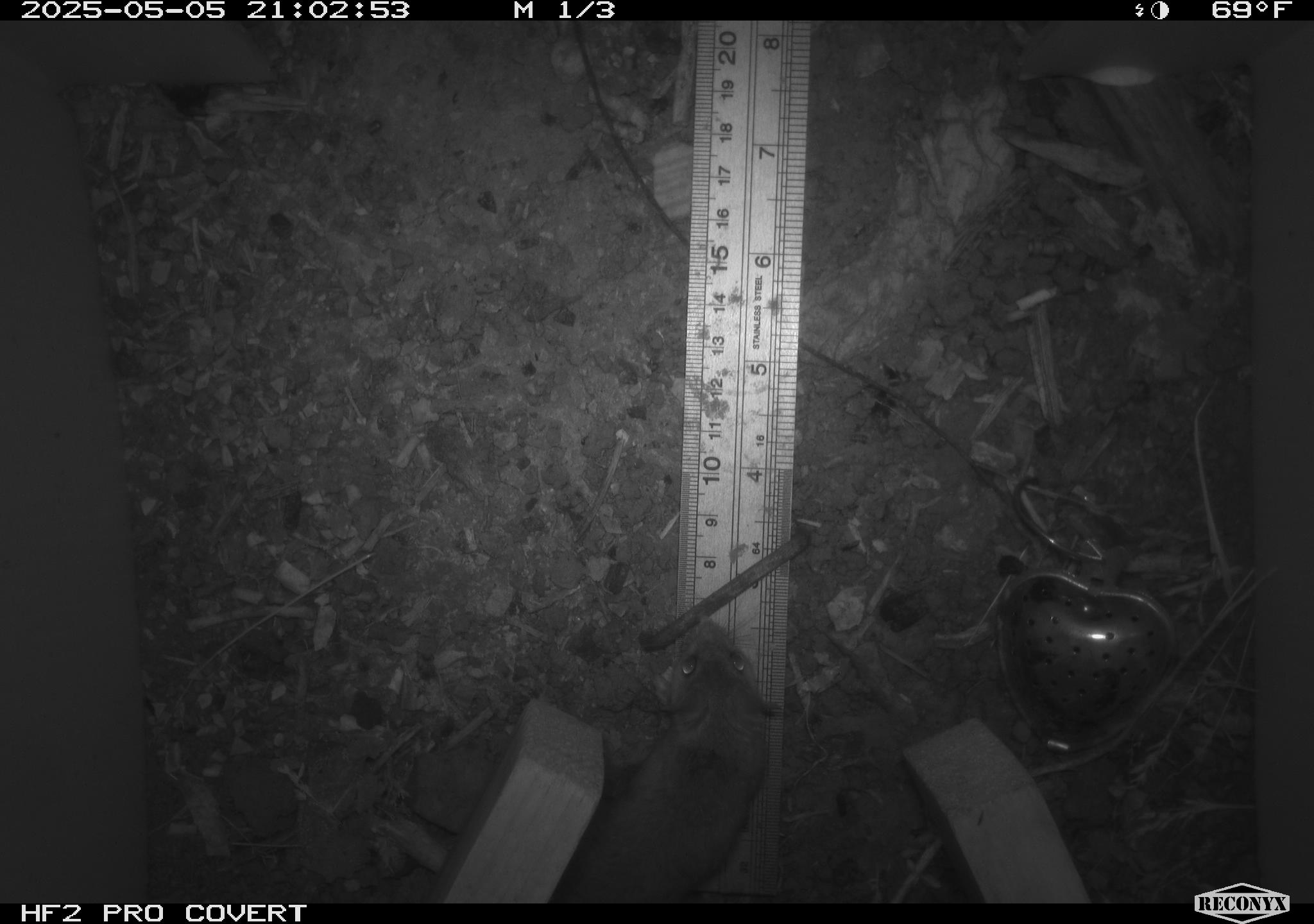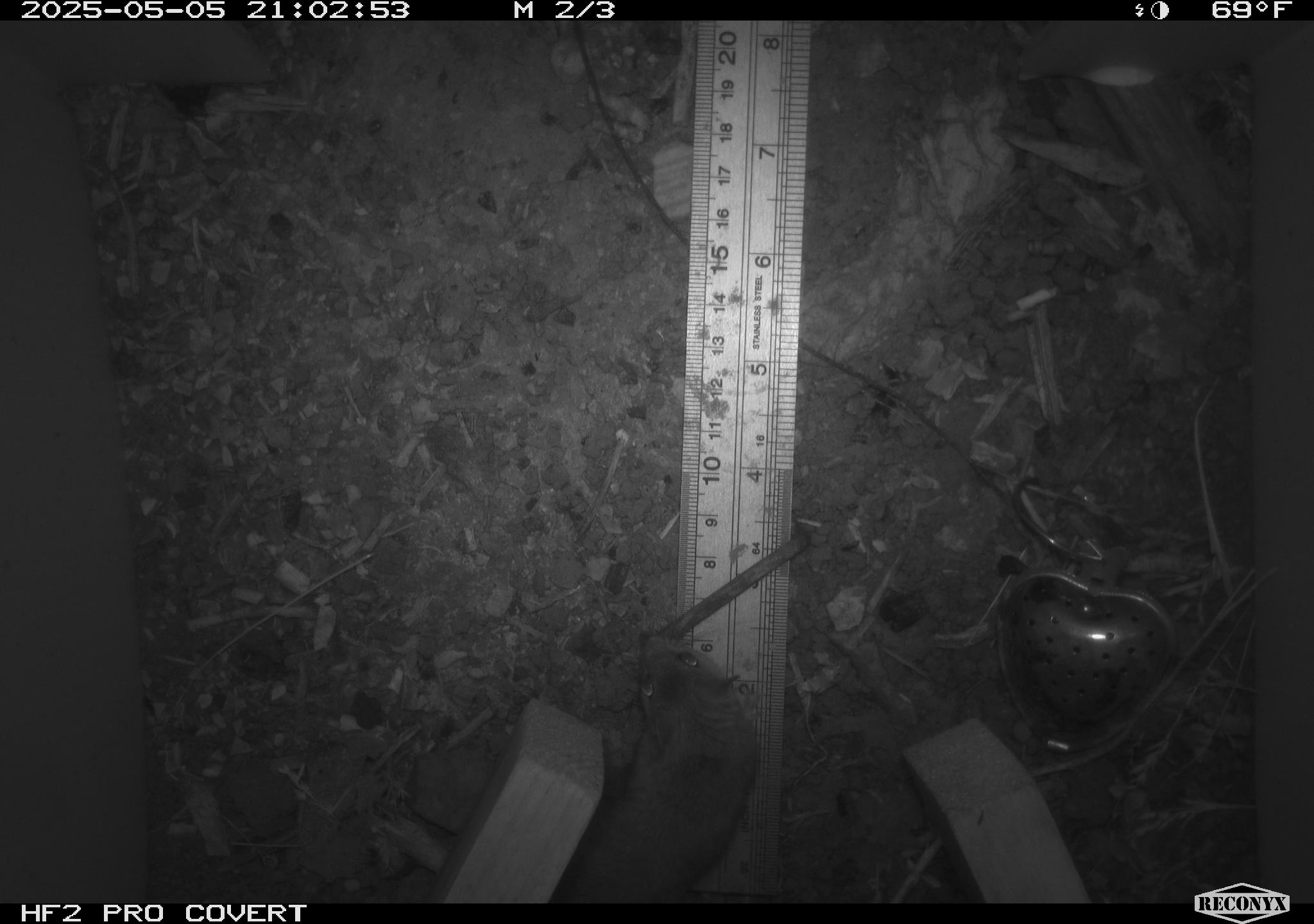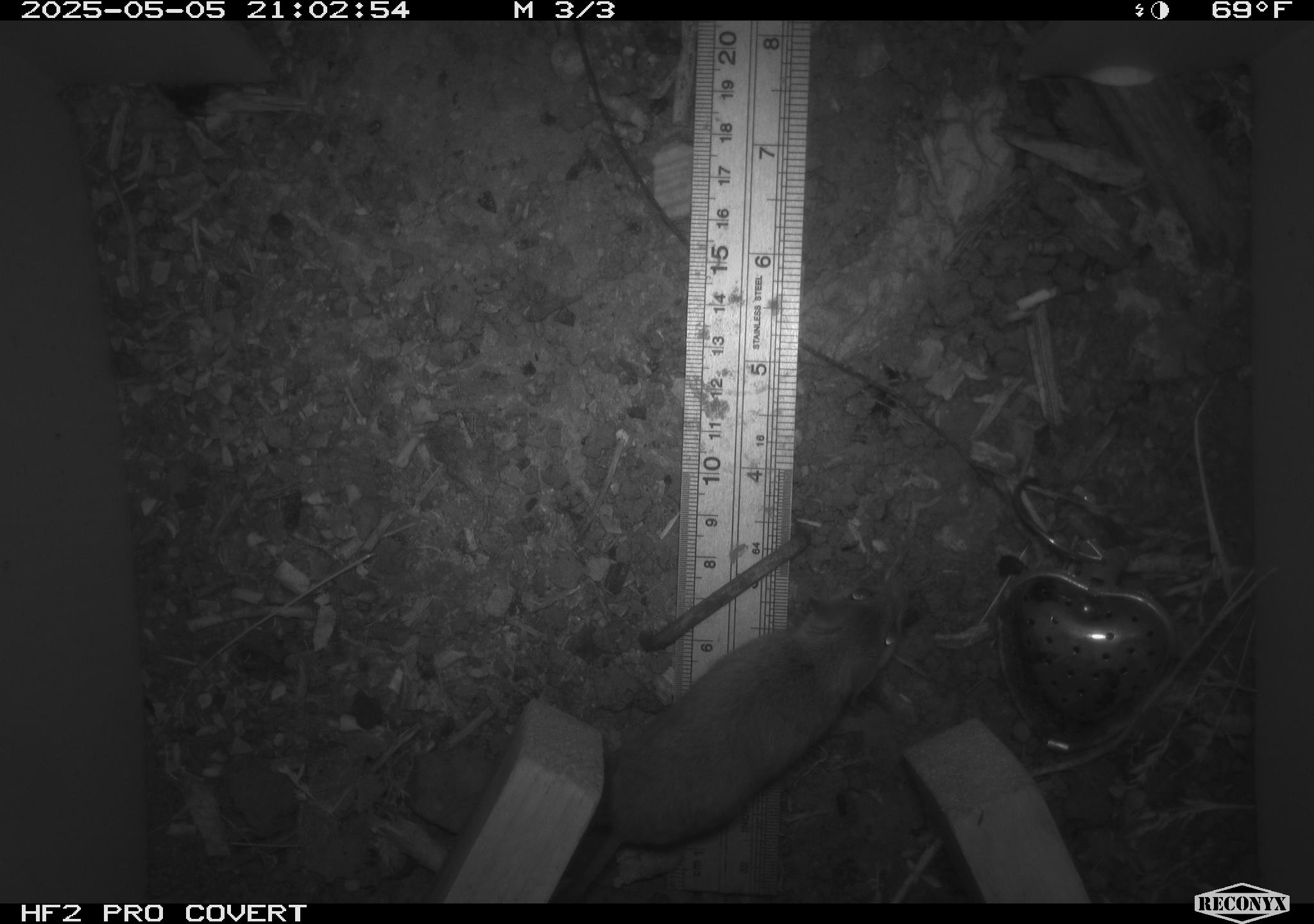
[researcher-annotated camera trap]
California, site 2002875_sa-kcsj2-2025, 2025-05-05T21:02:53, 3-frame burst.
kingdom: Animalia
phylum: Chordata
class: Mammalia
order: Rodentia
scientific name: Rodentia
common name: rodent